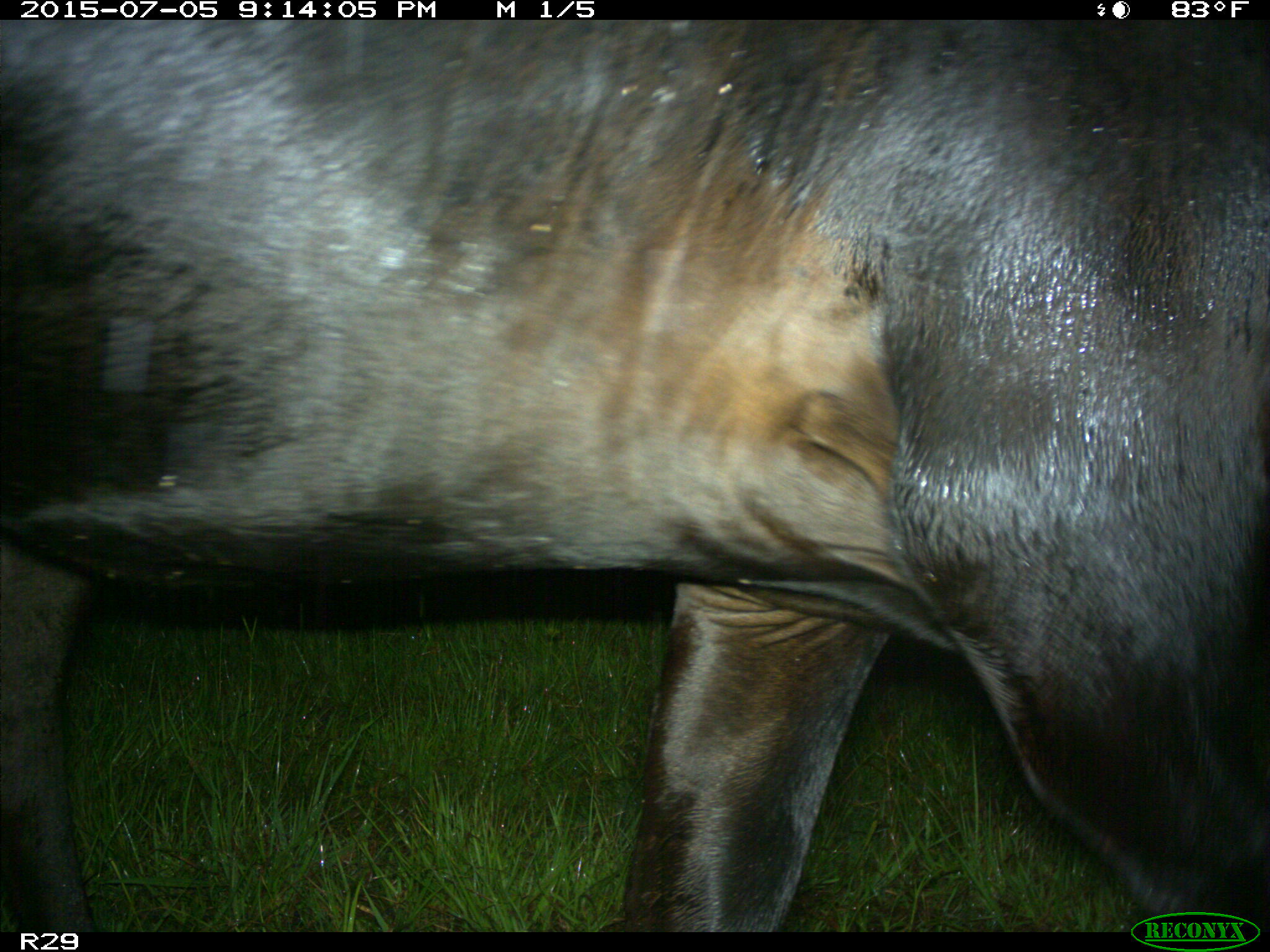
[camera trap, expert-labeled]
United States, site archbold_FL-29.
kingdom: Animalia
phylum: Chordata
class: Mammalia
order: Artiodactyla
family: Bovidae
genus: Bos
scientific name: Bos taurus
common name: domestic cow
Bos taurus (domestic cow).